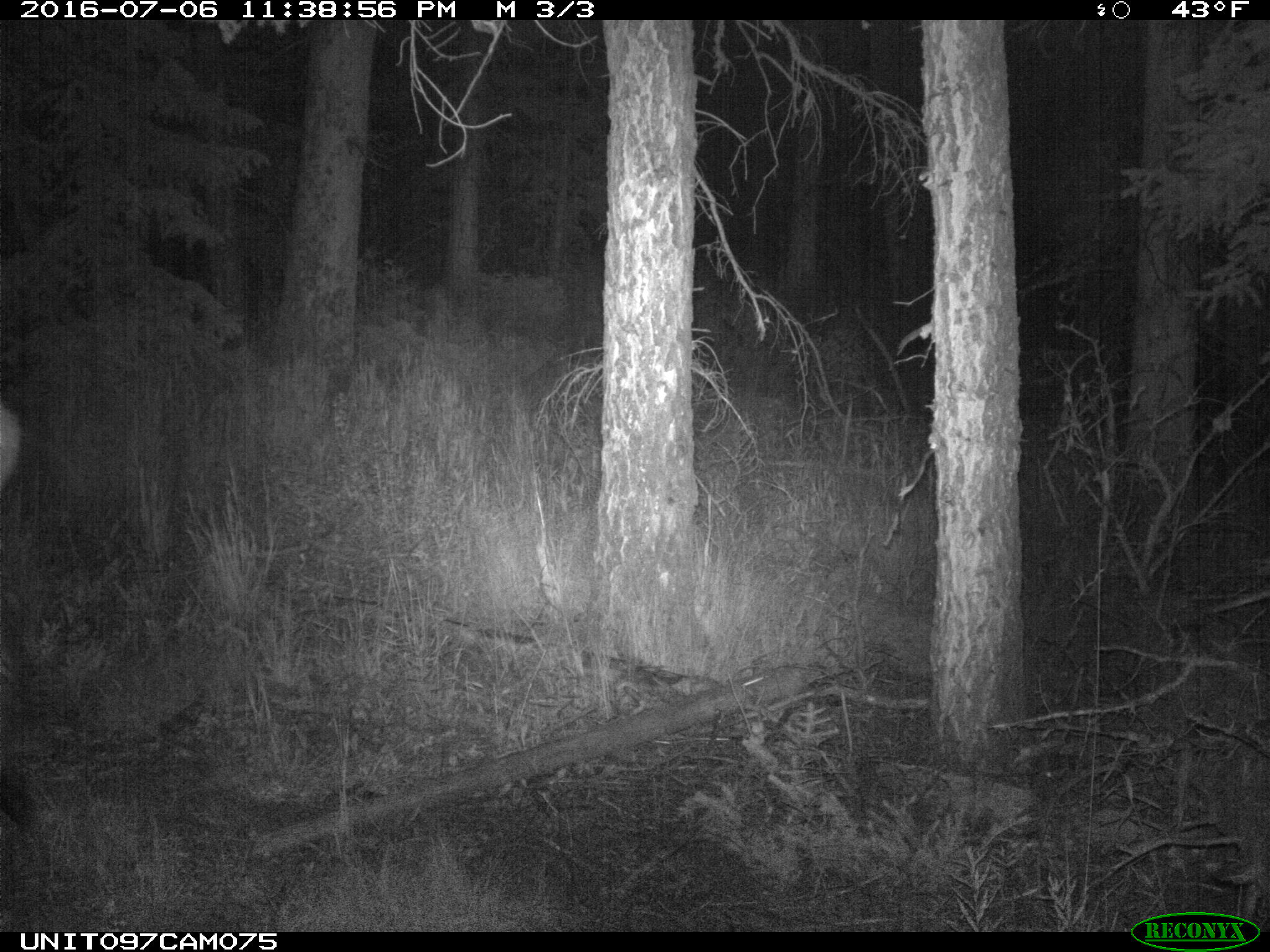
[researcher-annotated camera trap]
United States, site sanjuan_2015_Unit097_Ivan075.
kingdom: Animalia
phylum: Chordata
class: Mammalia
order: Artiodactyla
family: Cervidae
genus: Cervus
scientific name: Cervus elaphus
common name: red deer